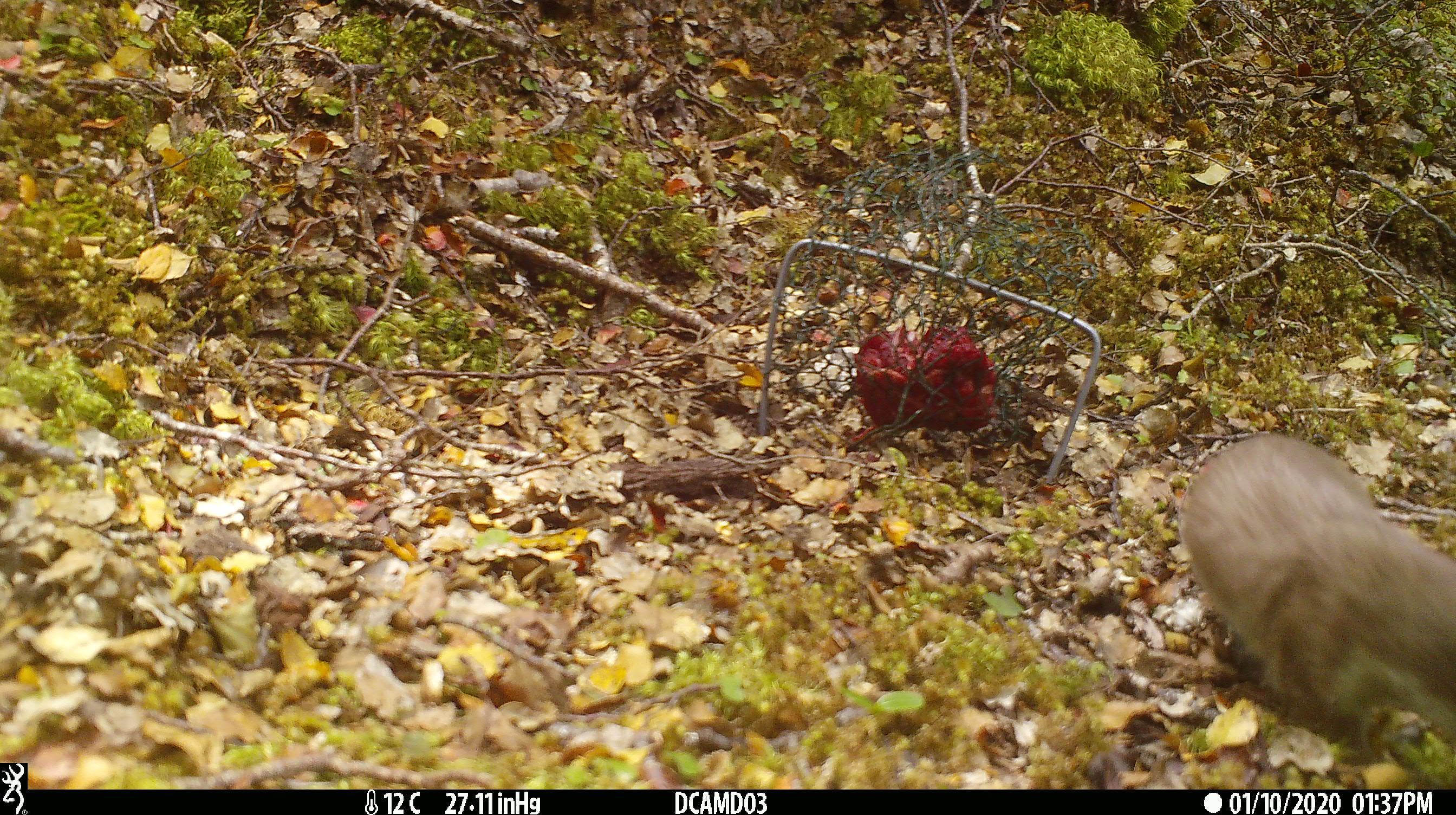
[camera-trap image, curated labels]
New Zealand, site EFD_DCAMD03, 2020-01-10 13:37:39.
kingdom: Animalia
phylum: Chordata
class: Mammalia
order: Carnivora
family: Mustelidae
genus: Mustela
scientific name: Mustela erminea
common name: stoat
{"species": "stoat (Mustela erminea)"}